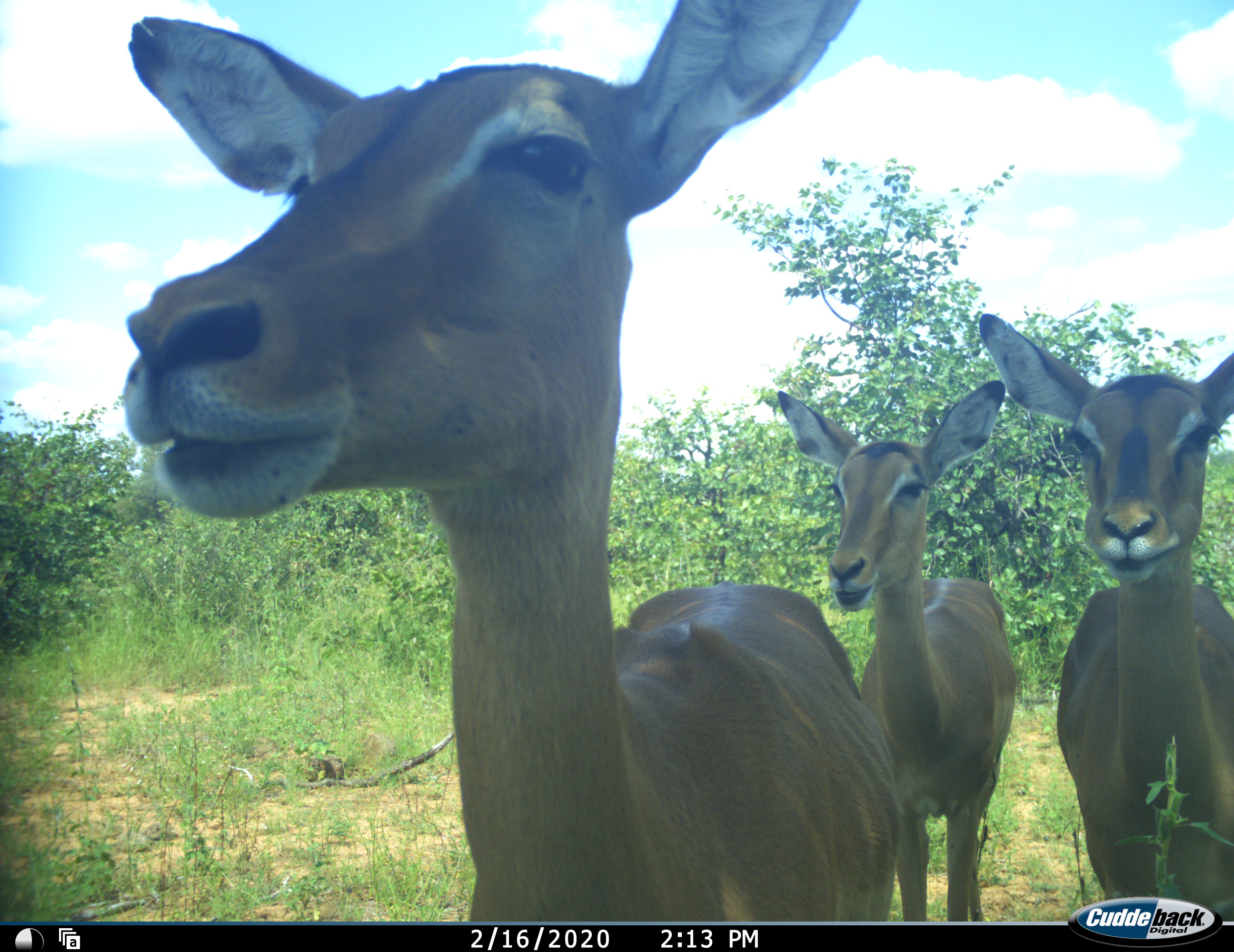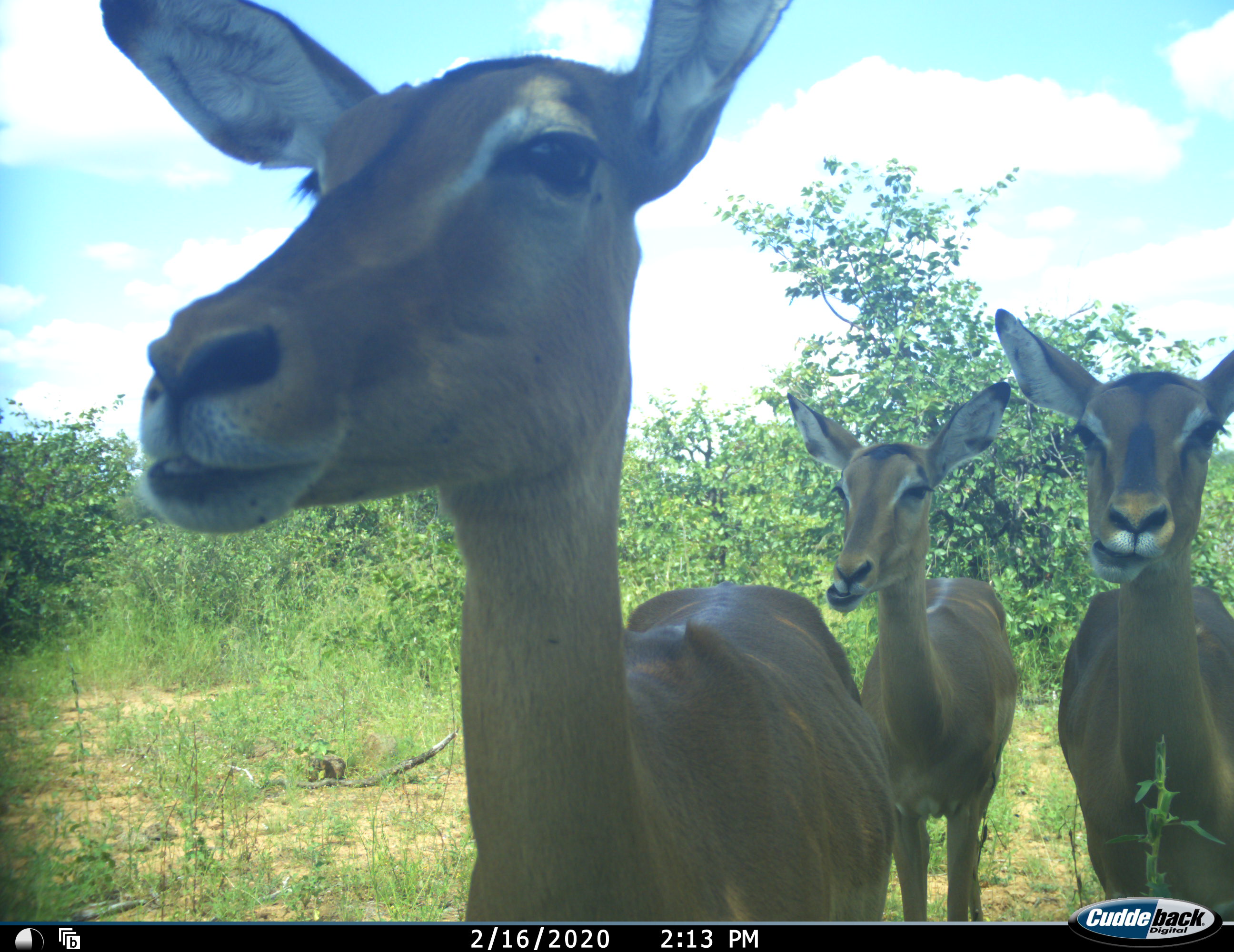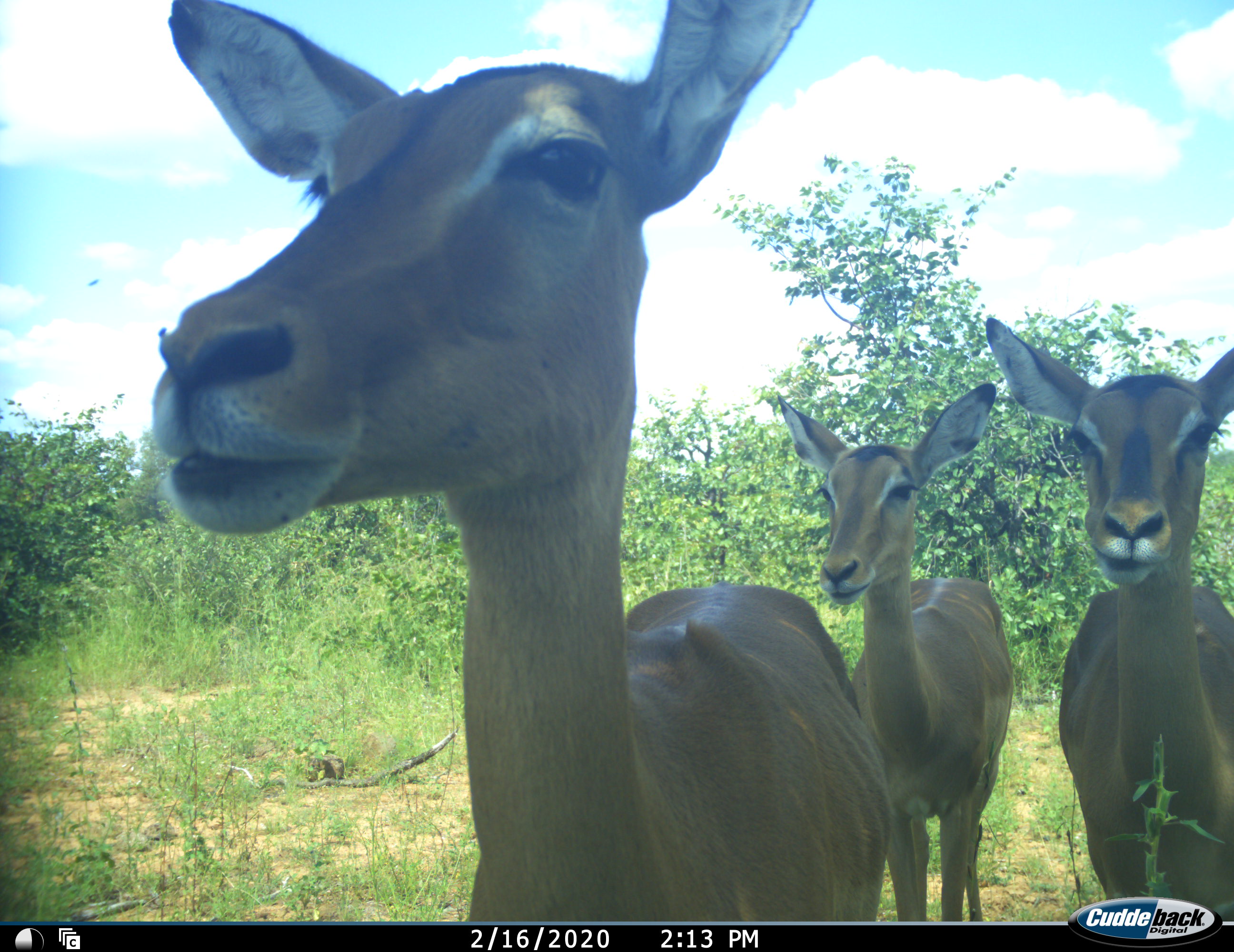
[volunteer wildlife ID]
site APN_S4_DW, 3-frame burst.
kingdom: Animalia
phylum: Chordata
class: Mammalia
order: Artiodactyla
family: Bovidae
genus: Aepyceros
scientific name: Aepyceros melampus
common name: impala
Impala (Aepyceros melampus), count 3. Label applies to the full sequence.